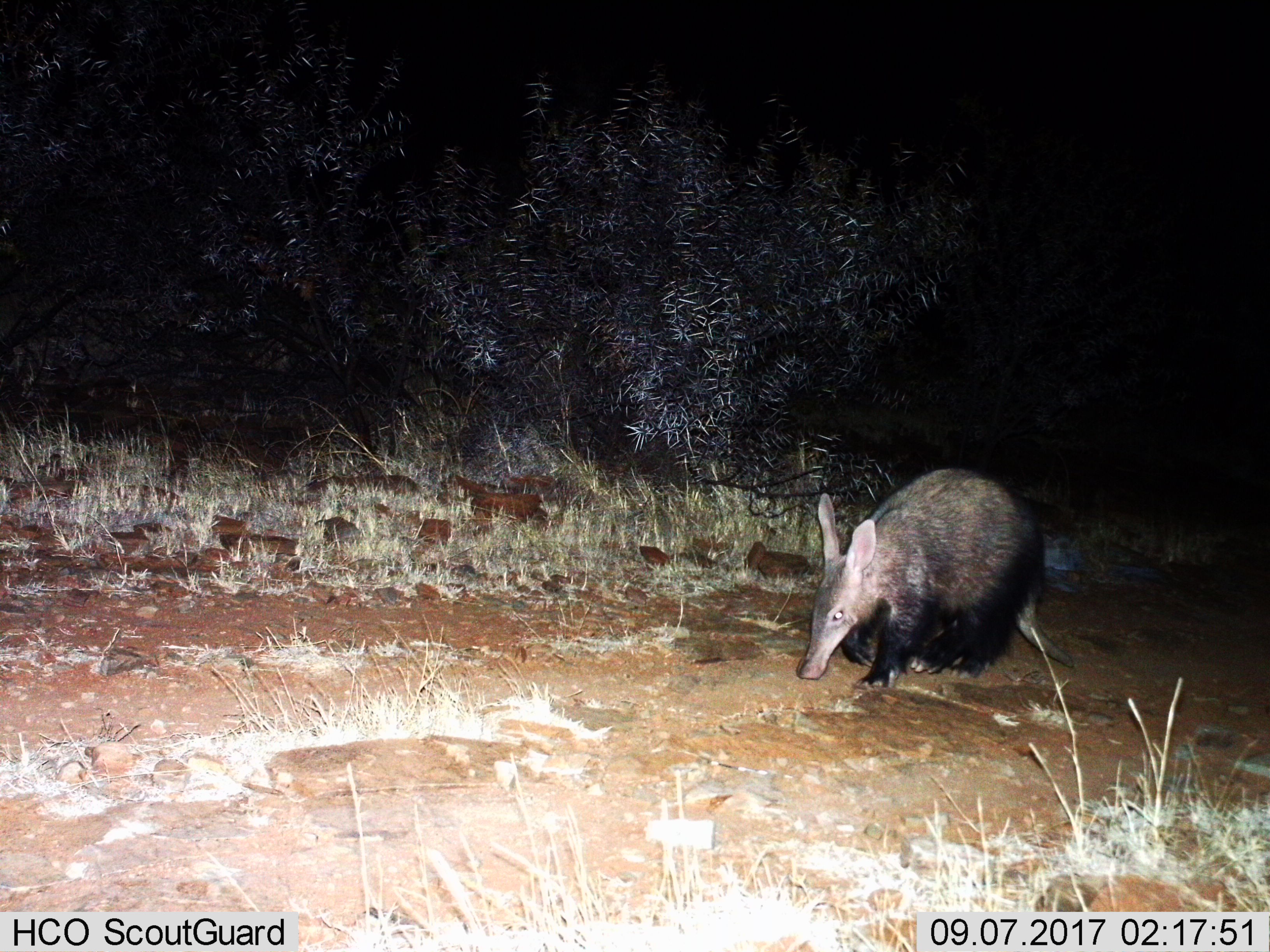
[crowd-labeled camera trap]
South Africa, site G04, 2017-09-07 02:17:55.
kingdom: Animalia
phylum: Chordata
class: Mammalia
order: Tubulidentata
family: Orycteropodidae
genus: Orycteropus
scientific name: Orycteropus afer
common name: aardvark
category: aardvarkantbear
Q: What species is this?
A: Aardvarkantbear (aardvark) (Orycteropus afer).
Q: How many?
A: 1.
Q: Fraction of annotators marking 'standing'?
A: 11%.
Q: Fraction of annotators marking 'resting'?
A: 0%.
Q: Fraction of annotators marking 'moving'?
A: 78%.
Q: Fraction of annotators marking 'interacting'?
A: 0%.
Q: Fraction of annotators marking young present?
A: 0%.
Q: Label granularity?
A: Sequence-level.